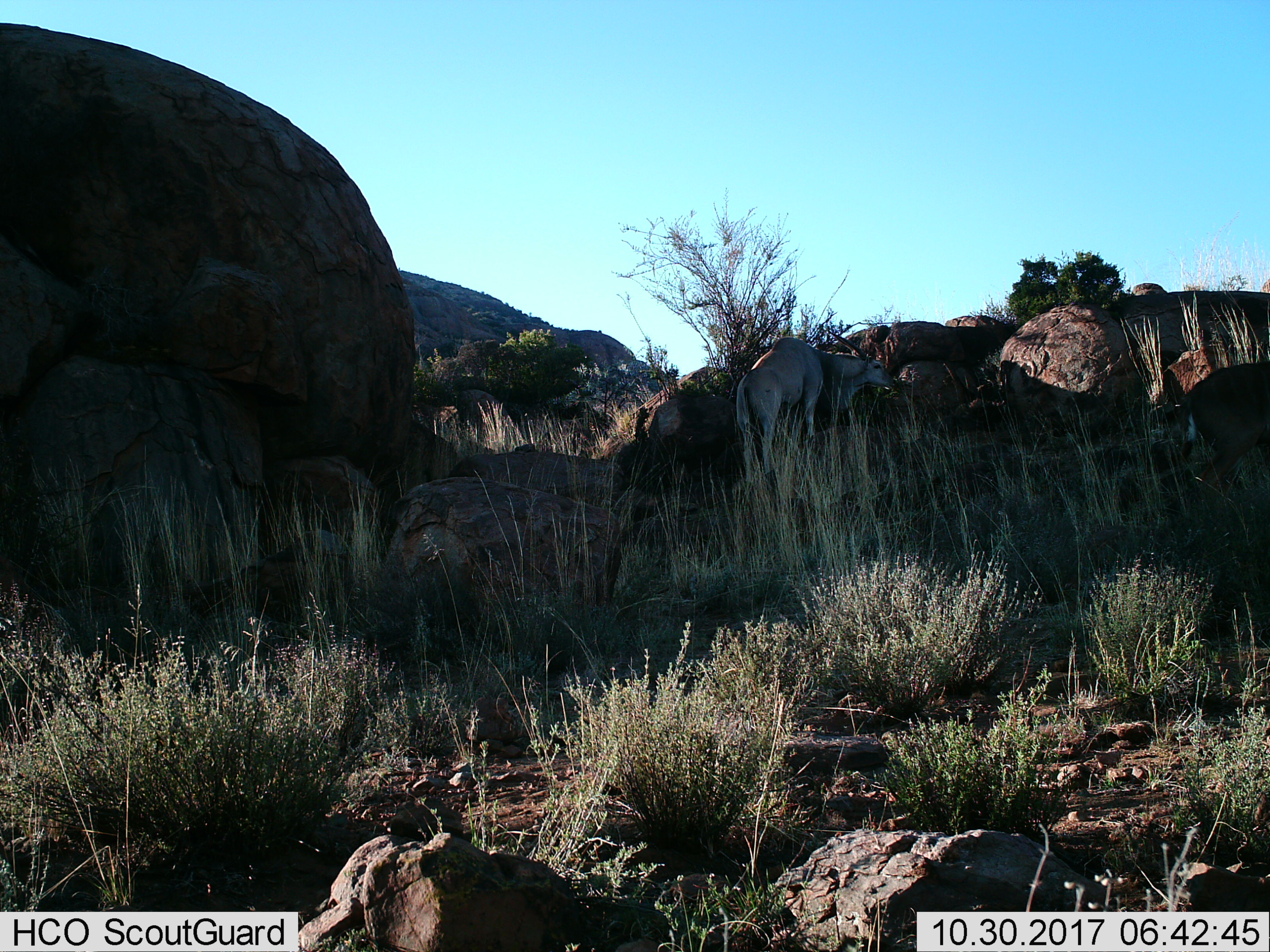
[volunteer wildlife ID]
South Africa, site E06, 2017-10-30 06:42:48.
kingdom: Animalia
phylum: Chordata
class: Mammalia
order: Artiodactyla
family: Bovidae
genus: Tragelaphus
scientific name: Tragelaphus oryx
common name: eland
Eland (Tragelaphus oryx), count 1. Behavior (volunteer vote fractions): standing 25%, resting 0%, moving 25%, interacting 0%. Young present (vote fraction): 0%. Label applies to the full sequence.